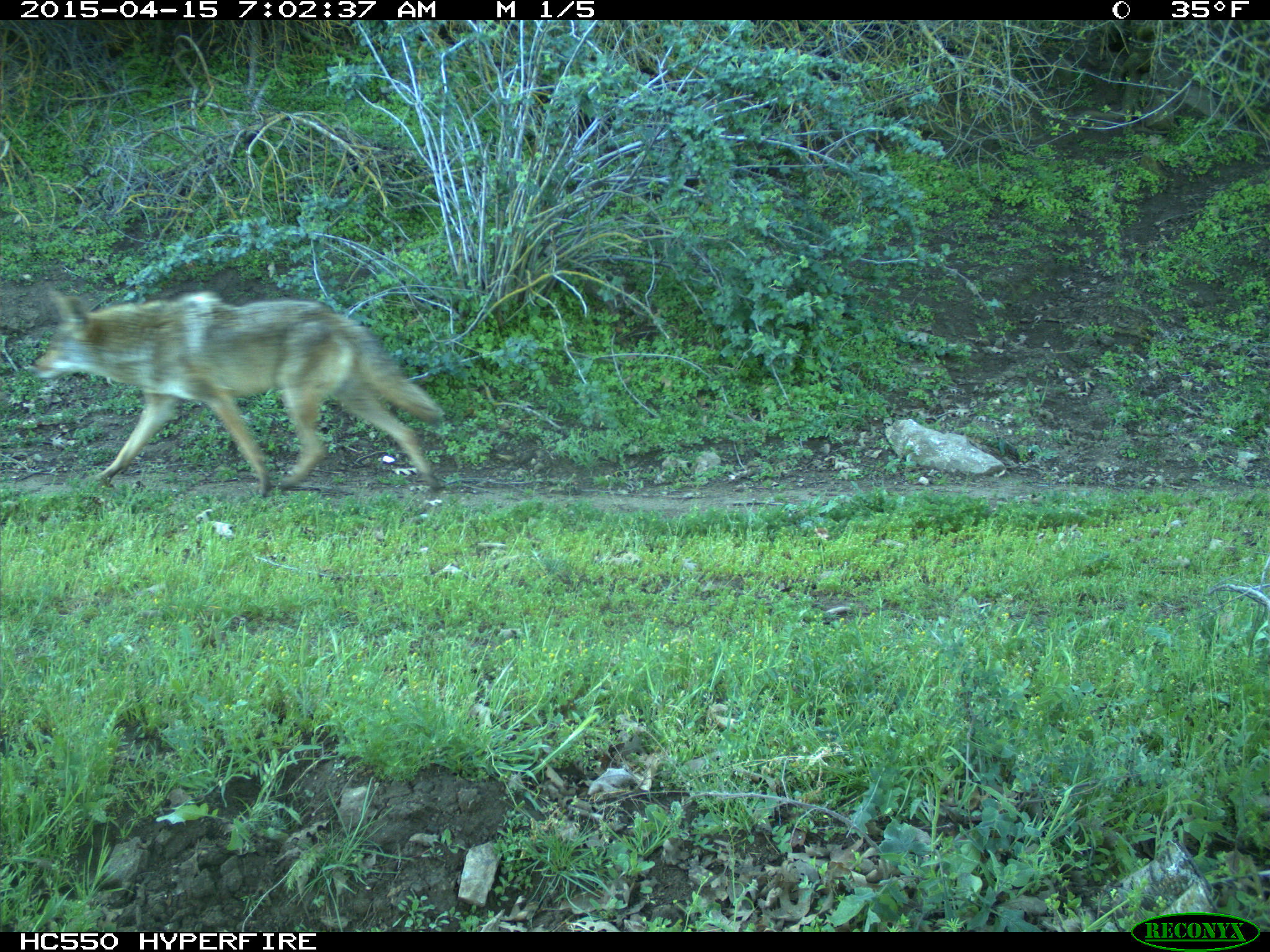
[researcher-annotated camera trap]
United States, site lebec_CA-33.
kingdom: Animalia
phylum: Chordata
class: Mammalia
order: Carnivora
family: Canidae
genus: Canis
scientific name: Canis latrans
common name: coyote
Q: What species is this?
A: Canis latrans (coyote).